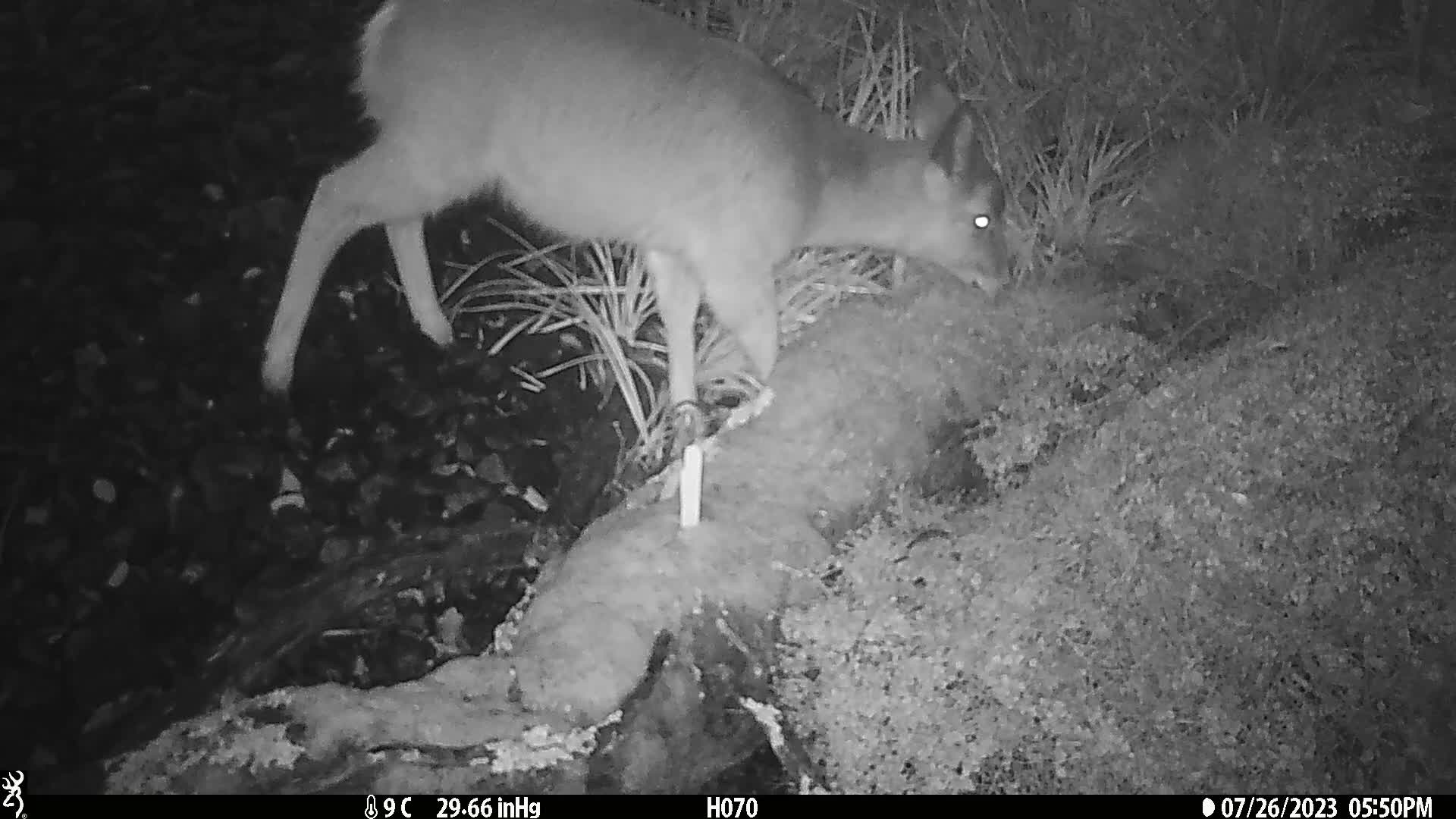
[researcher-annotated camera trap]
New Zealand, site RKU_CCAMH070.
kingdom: Animalia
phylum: Chordata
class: Mammalia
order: Artiodactyla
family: Cervidae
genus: Odocoileus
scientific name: Odocoileus virginianus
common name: white-tailed deer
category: white tailed deer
White tailed deer (white-tailed deer) (Odocoileus virginianus).